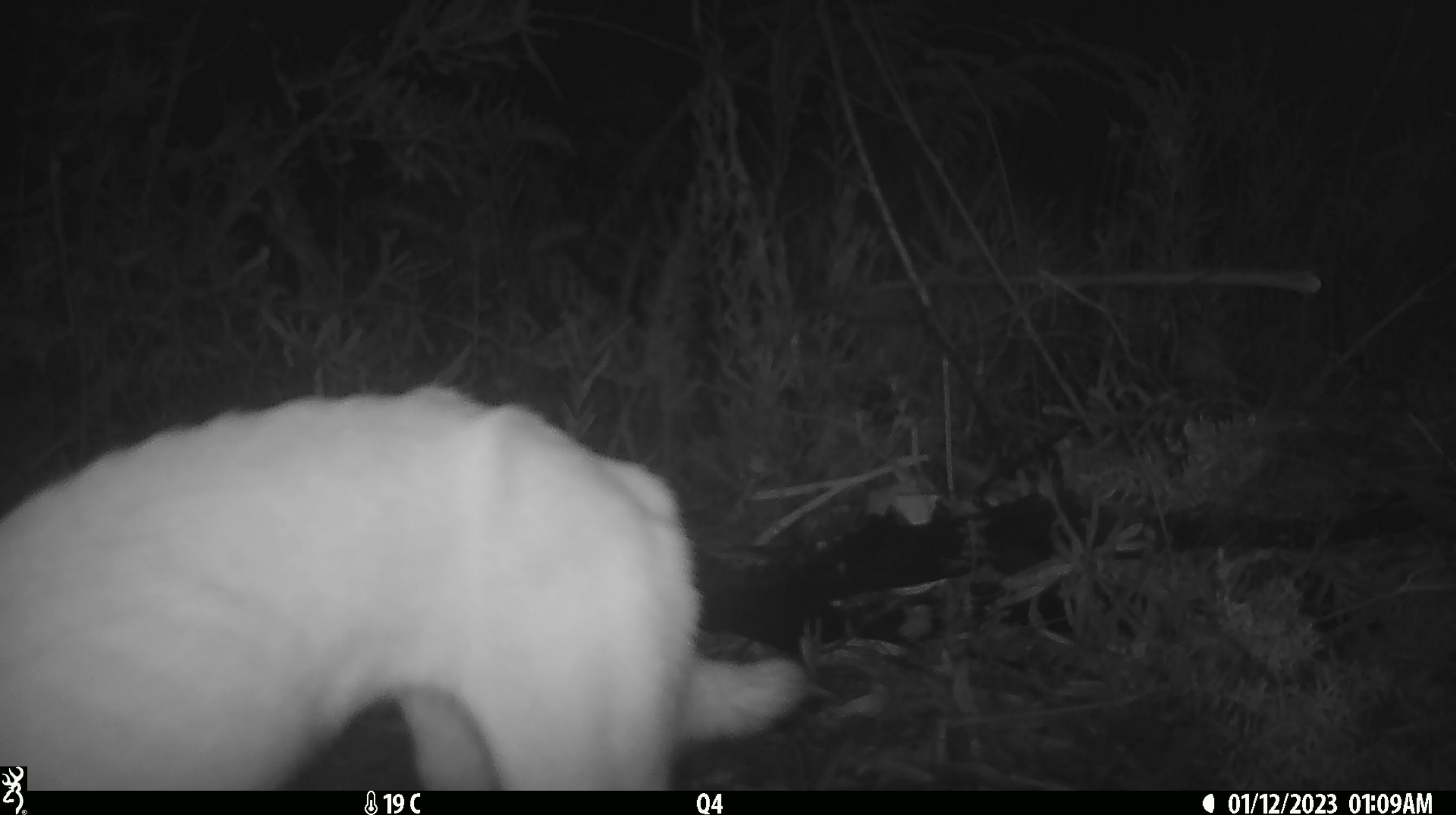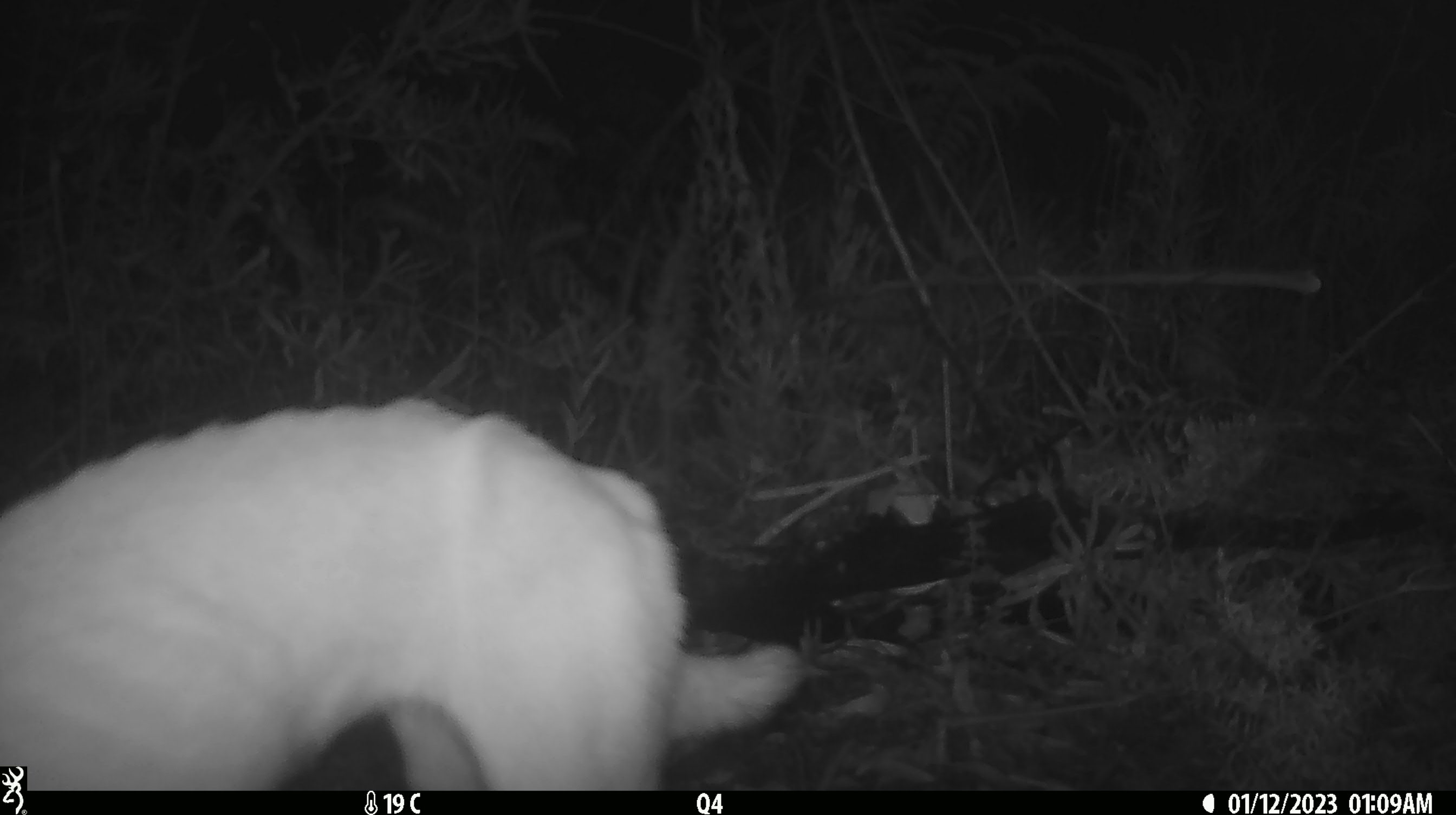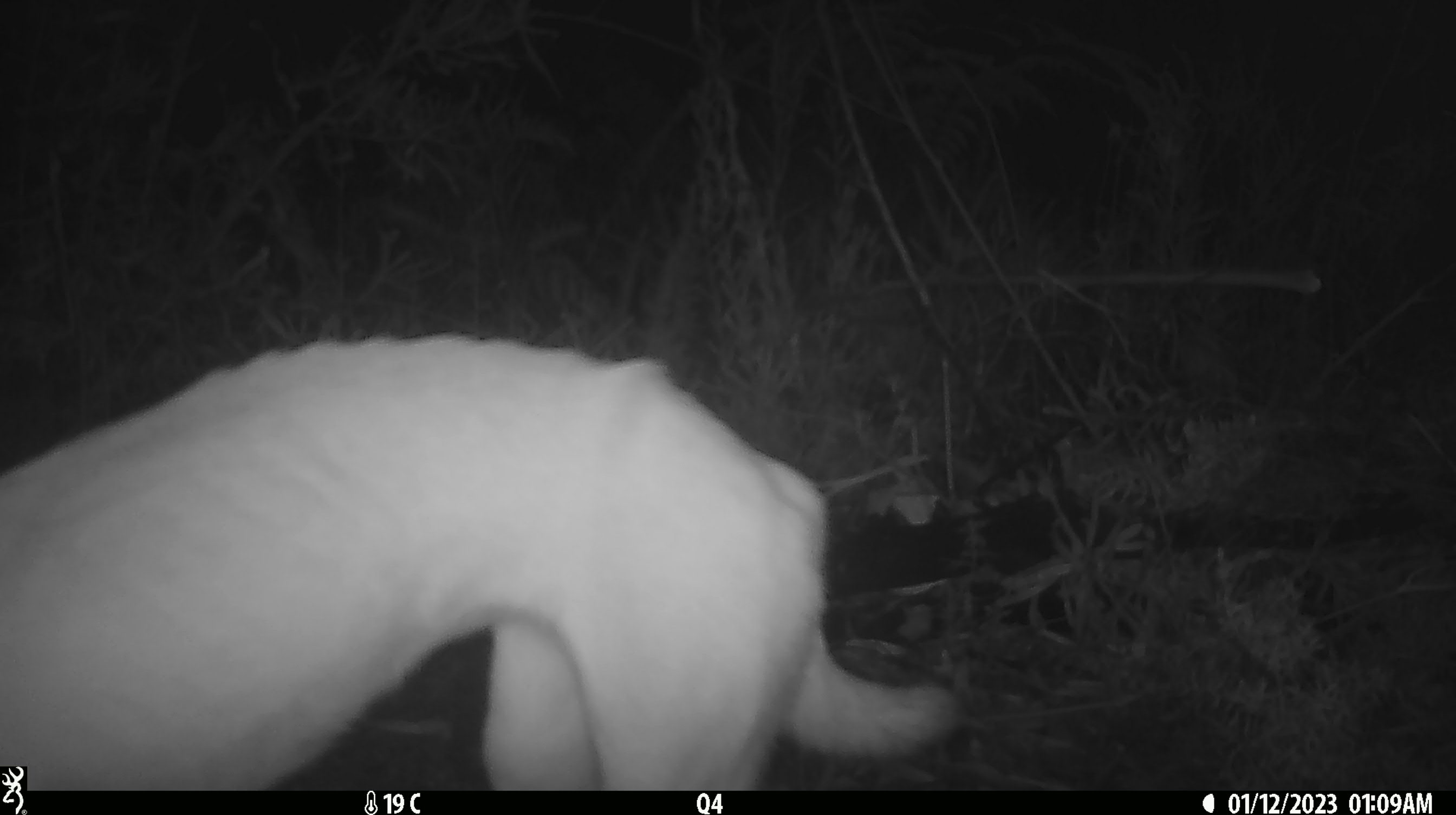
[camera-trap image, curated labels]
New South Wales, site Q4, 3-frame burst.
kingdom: Animalia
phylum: Chordata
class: Mammalia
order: Carnivora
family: Canidae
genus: Canis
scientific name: Canis familiaris dingo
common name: dingo